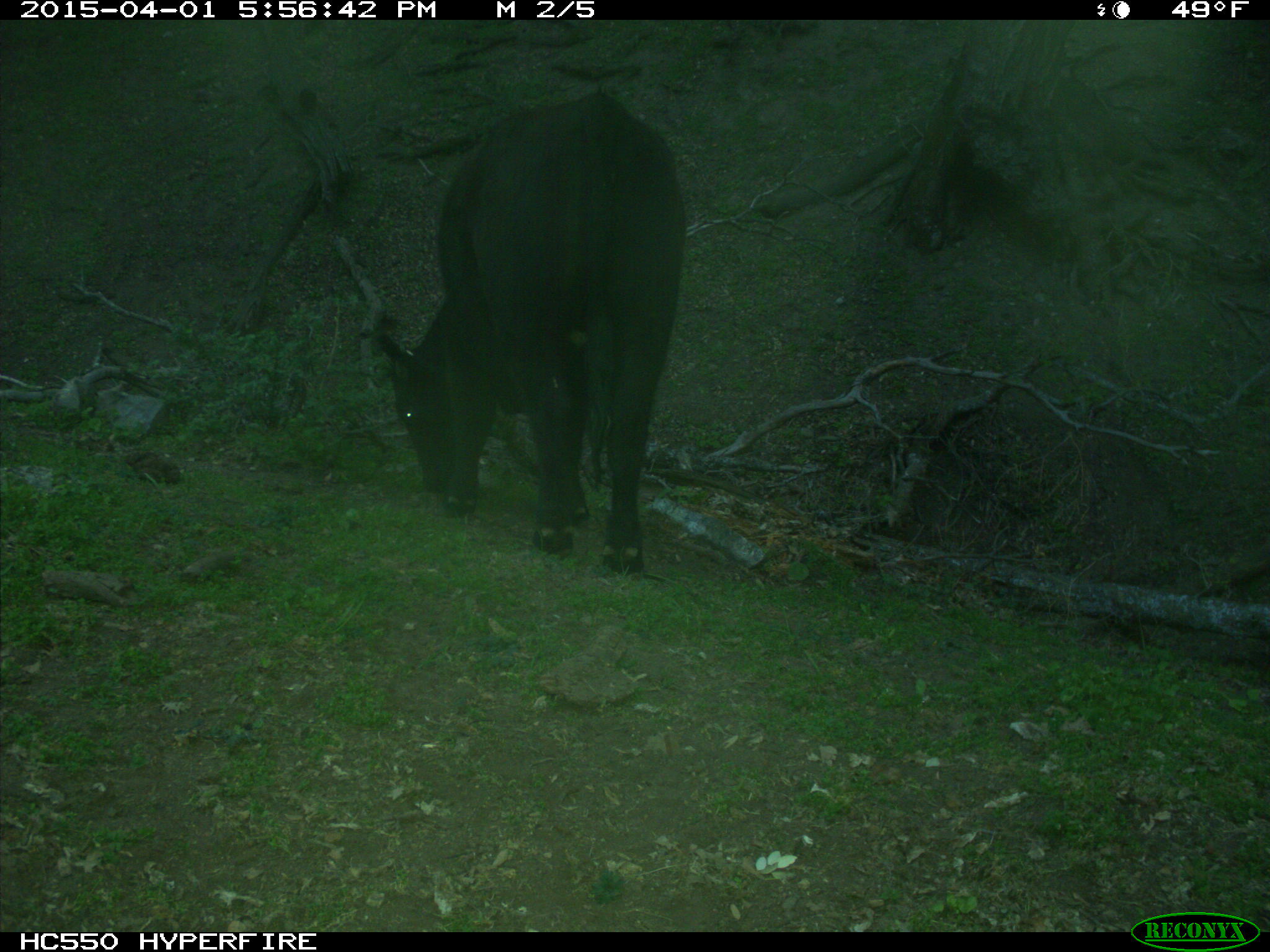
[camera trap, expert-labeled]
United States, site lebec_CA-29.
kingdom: Animalia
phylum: Chordata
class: Mammalia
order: Artiodactyla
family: Bovidae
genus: Bos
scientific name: Bos taurus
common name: domestic cow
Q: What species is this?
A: Bos taurus (domestic cow).